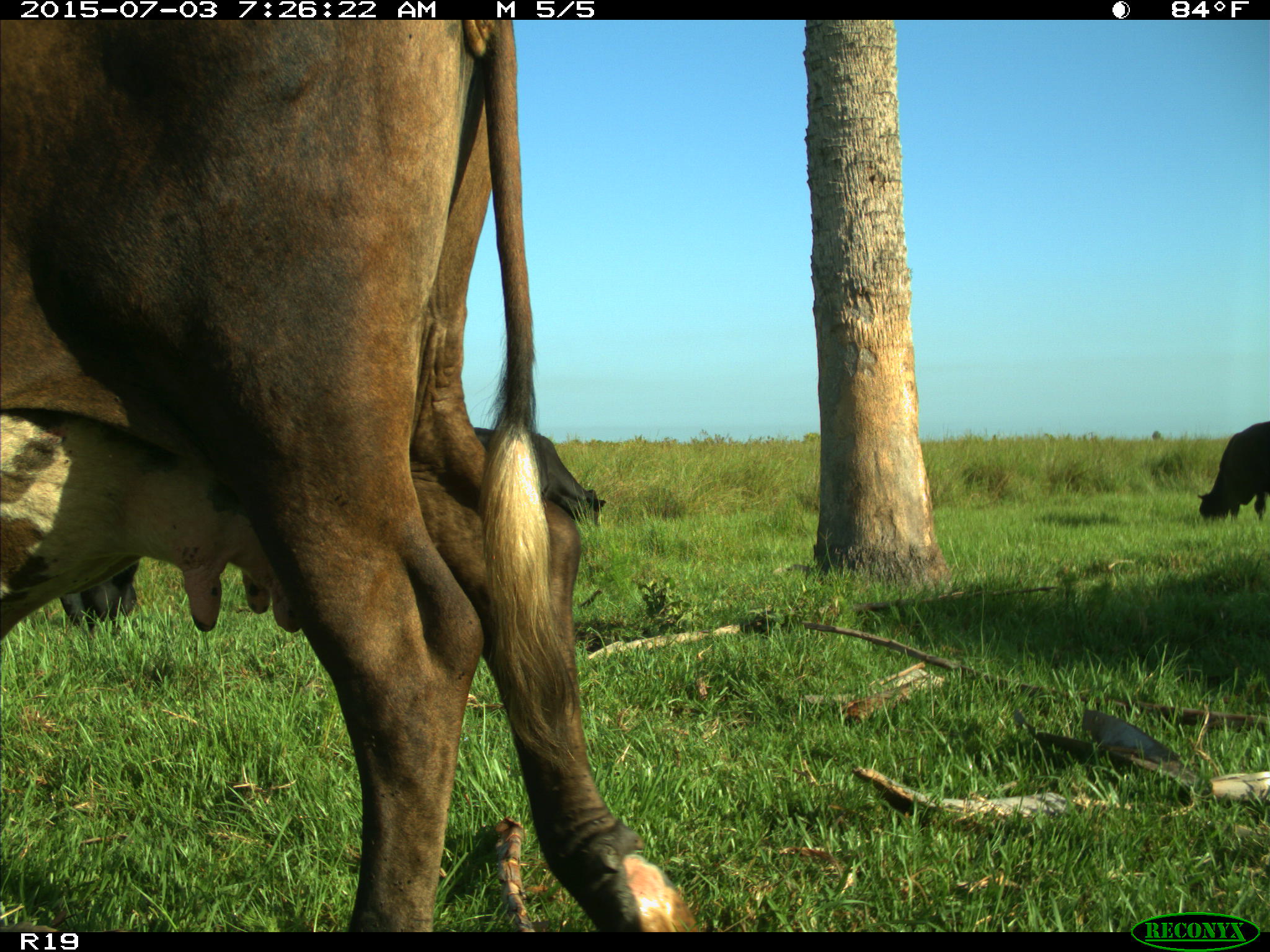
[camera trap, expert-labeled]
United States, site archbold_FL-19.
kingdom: Animalia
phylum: Chordata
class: Mammalia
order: Artiodactyla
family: Bovidae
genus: Bos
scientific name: Bos taurus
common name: domestic cow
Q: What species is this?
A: Bos taurus (domestic cow).